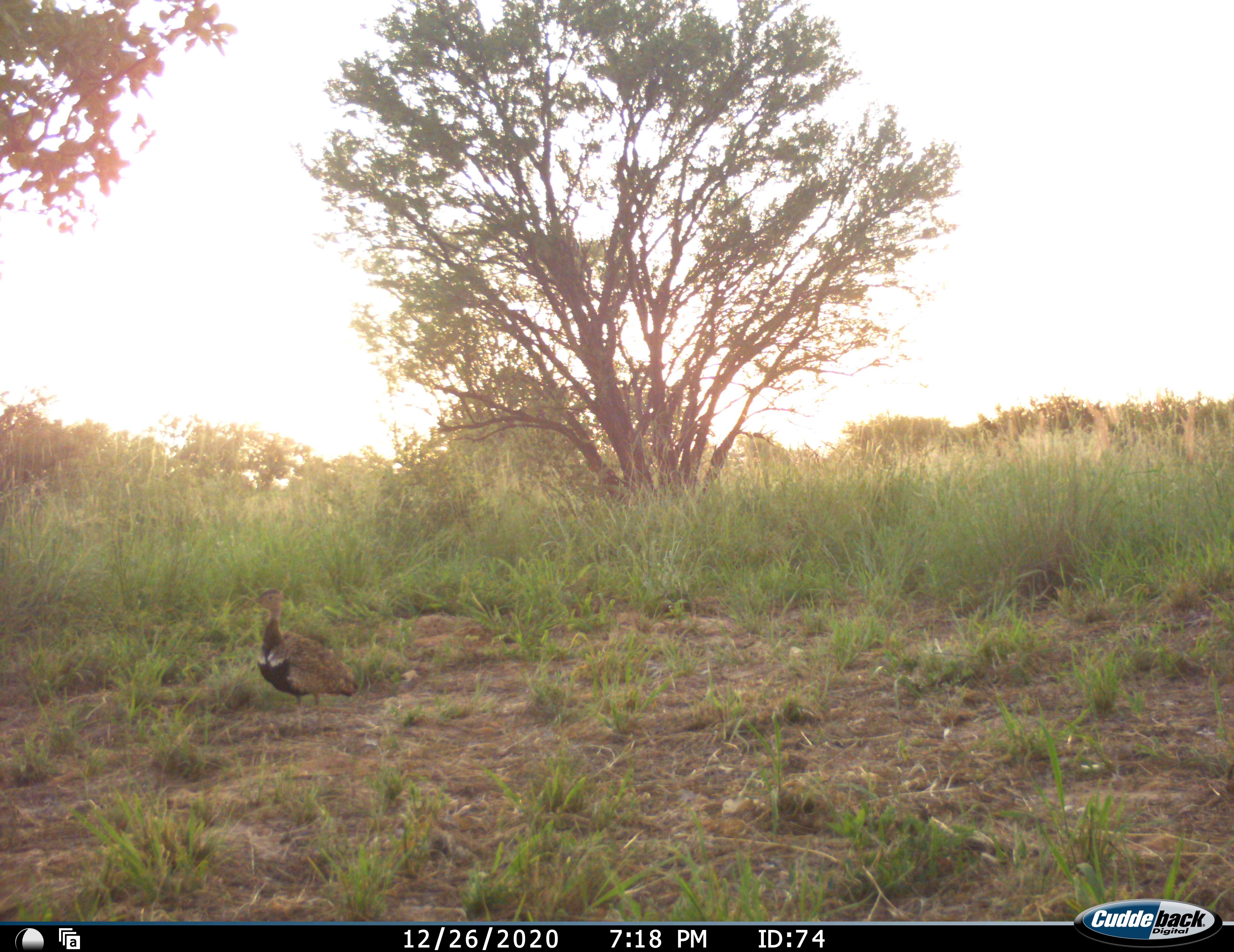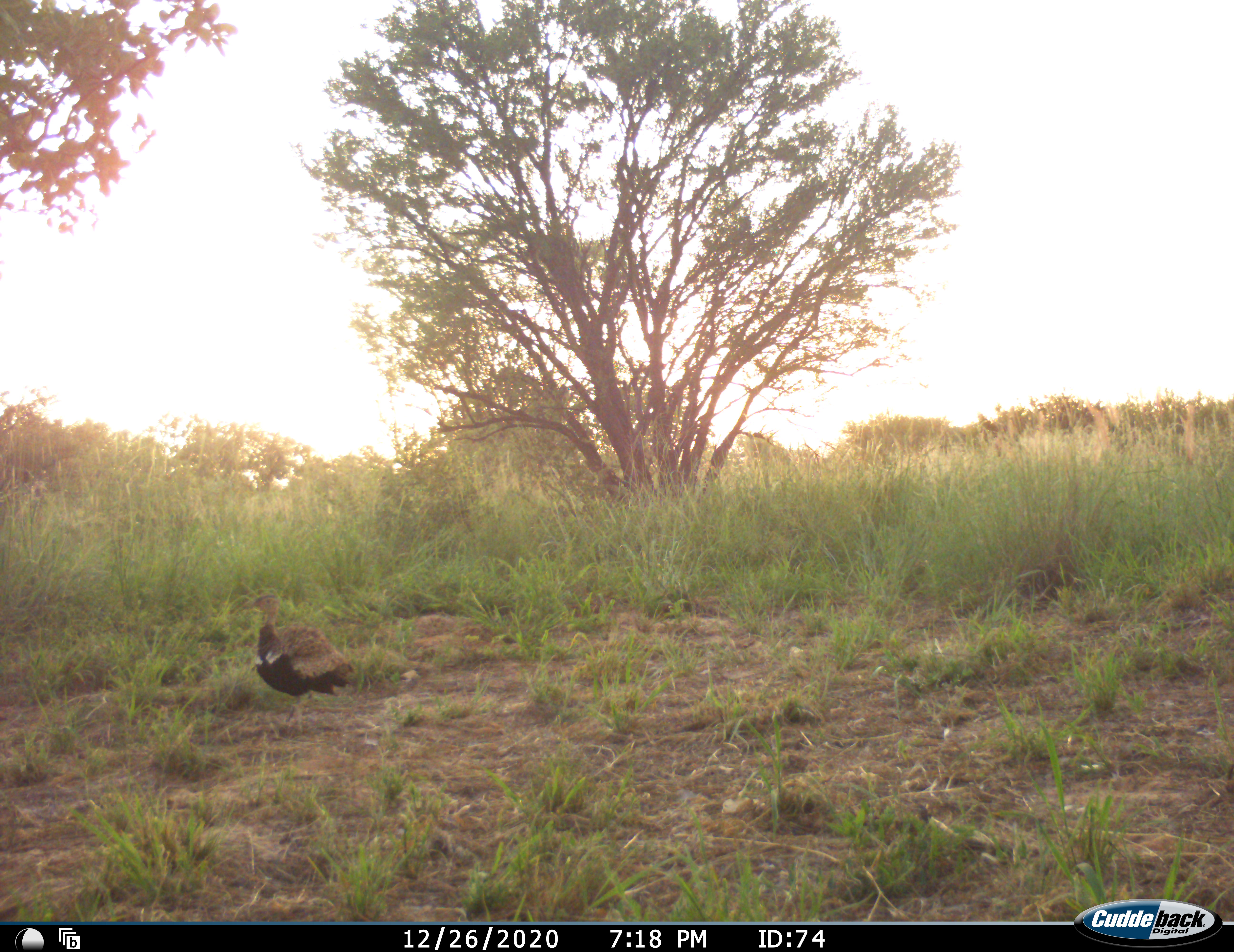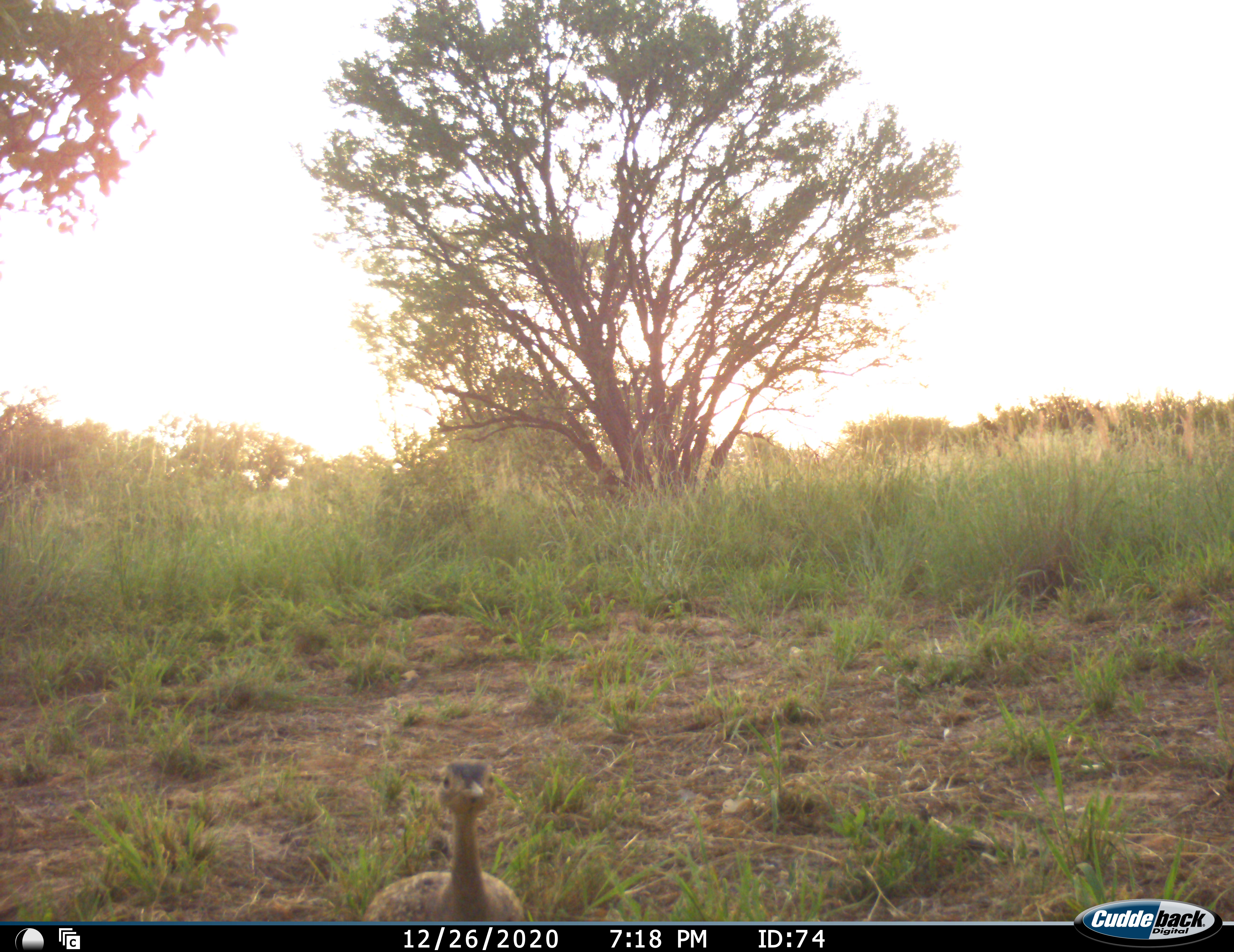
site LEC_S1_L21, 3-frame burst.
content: unidentified animal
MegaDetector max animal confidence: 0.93